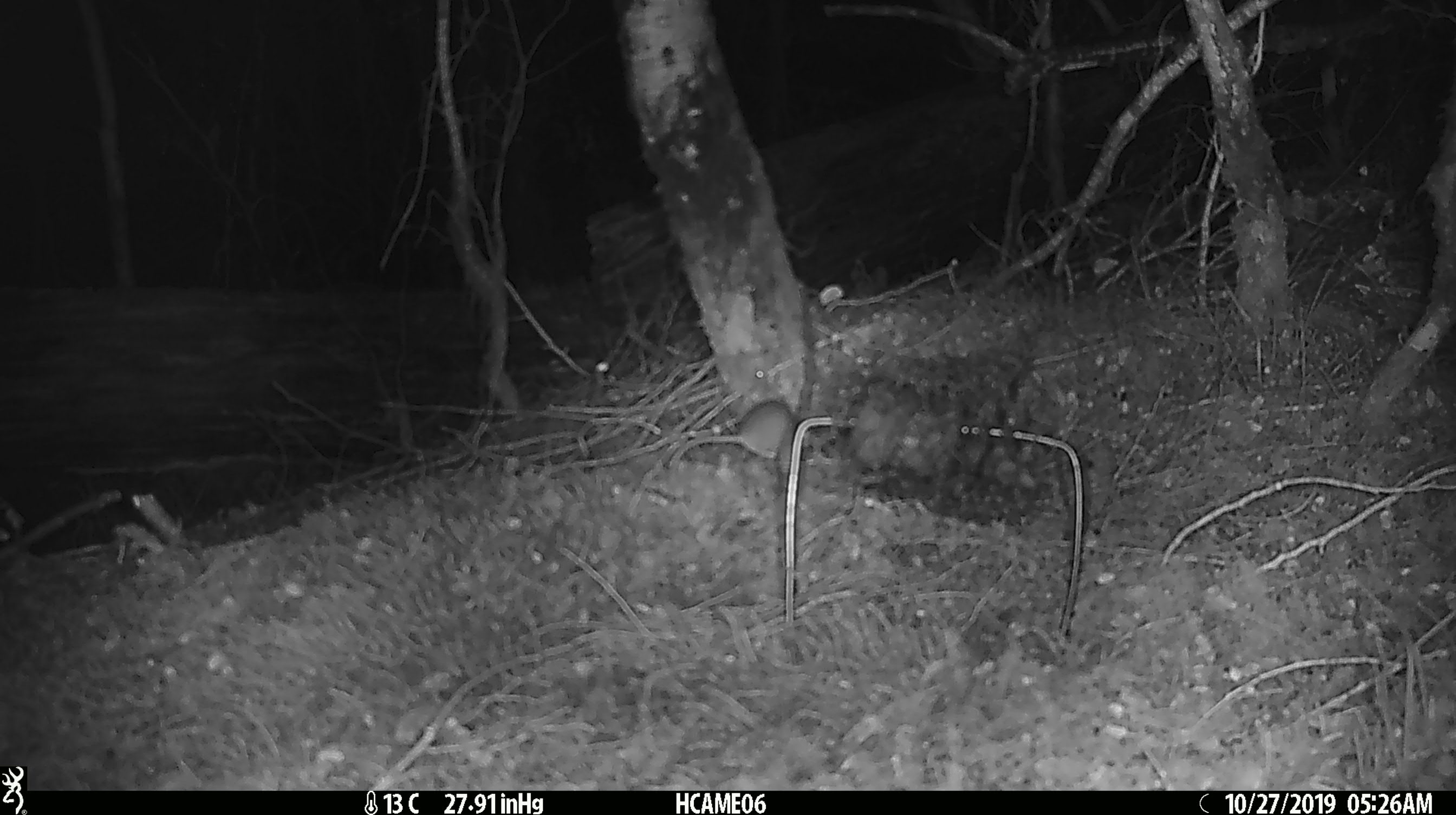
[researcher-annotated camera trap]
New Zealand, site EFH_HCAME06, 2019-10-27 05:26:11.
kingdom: Animalia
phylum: Chordata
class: Mammalia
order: Rodentia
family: Muridae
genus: Mus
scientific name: Mus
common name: mouse